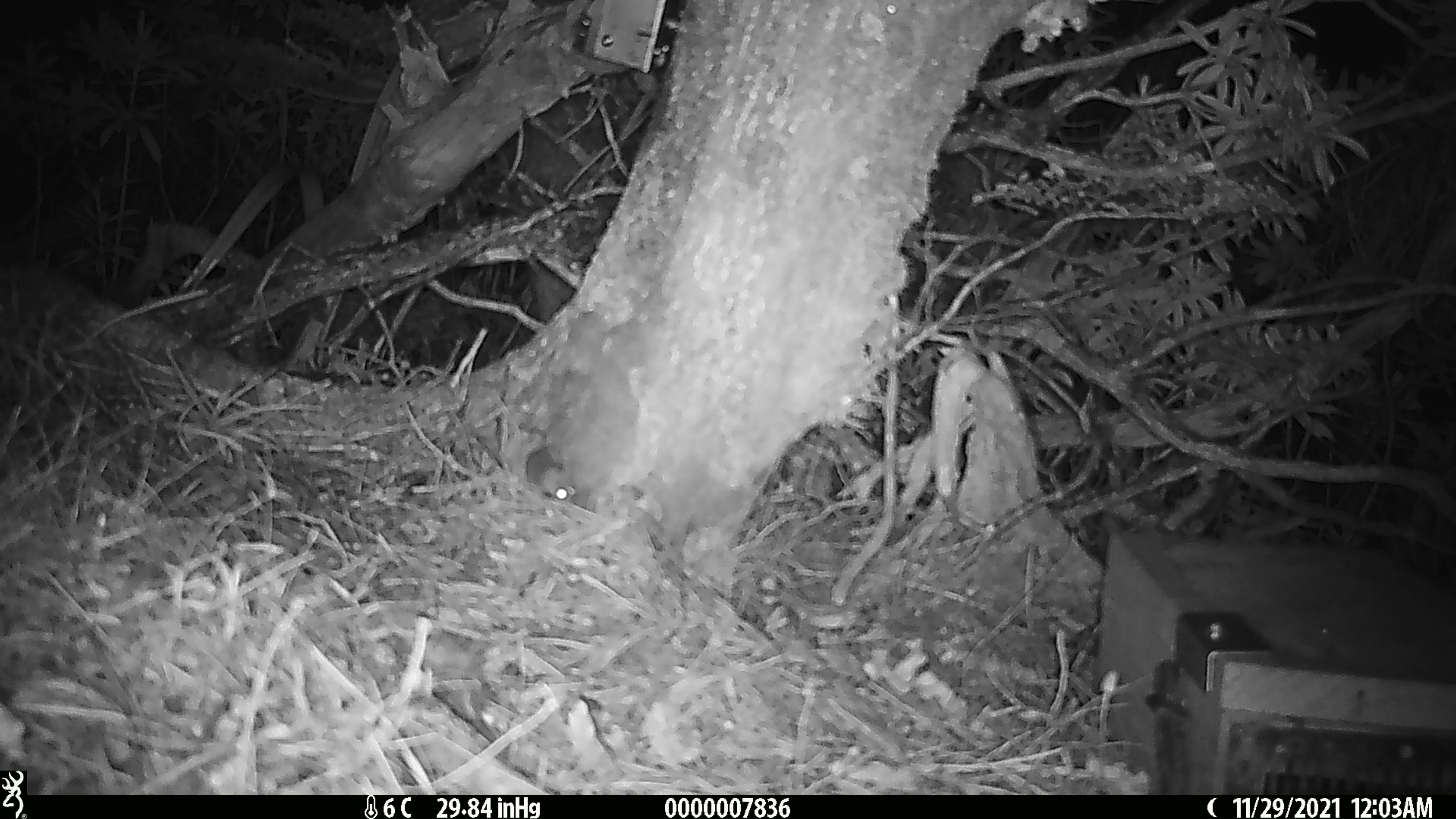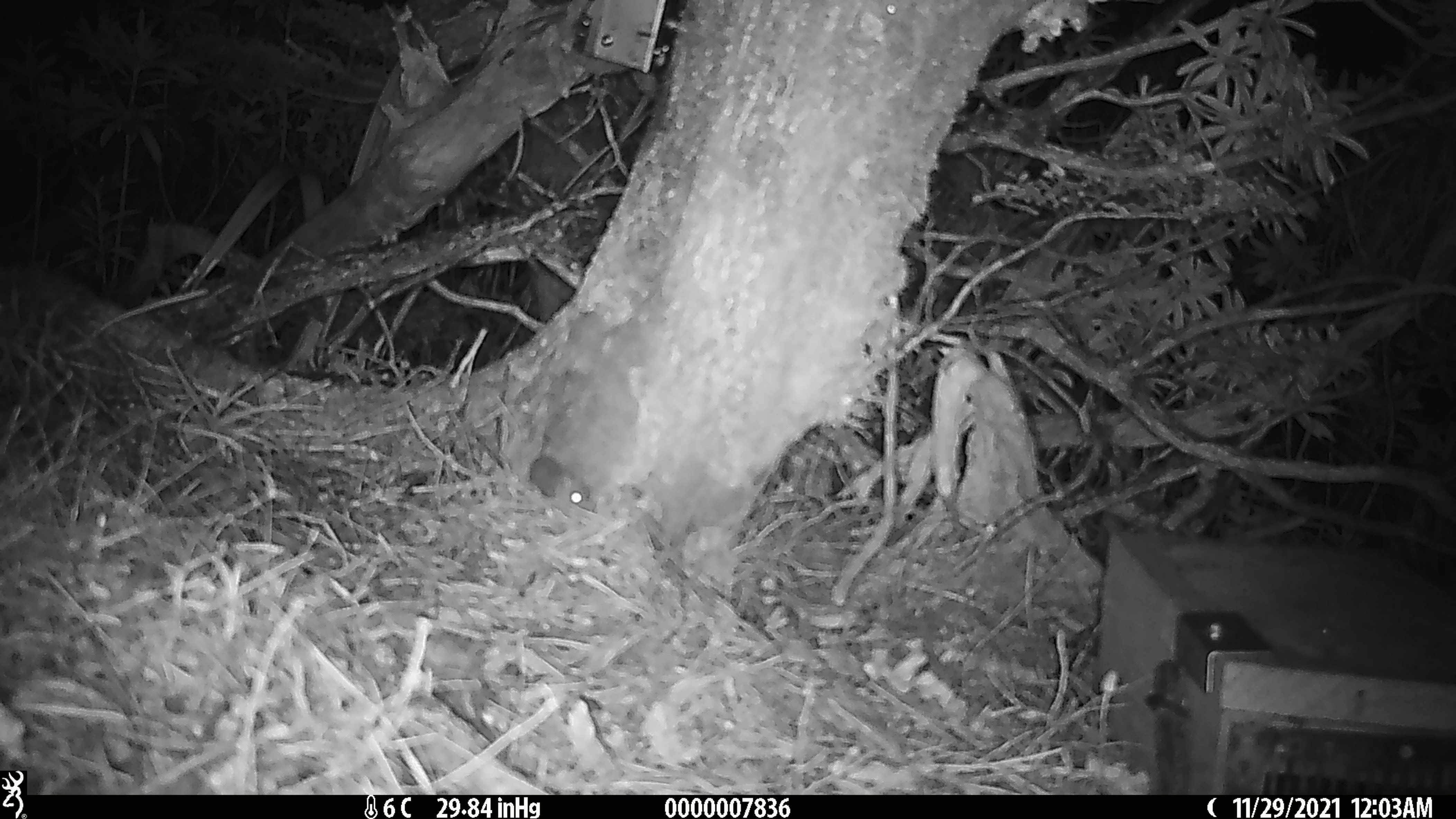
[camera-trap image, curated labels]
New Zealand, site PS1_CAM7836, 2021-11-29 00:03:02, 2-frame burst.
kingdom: Animalia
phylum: Chordata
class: Mammalia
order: Rodentia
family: Muridae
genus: Mus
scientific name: Mus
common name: mouse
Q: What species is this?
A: Mouse (Mus).